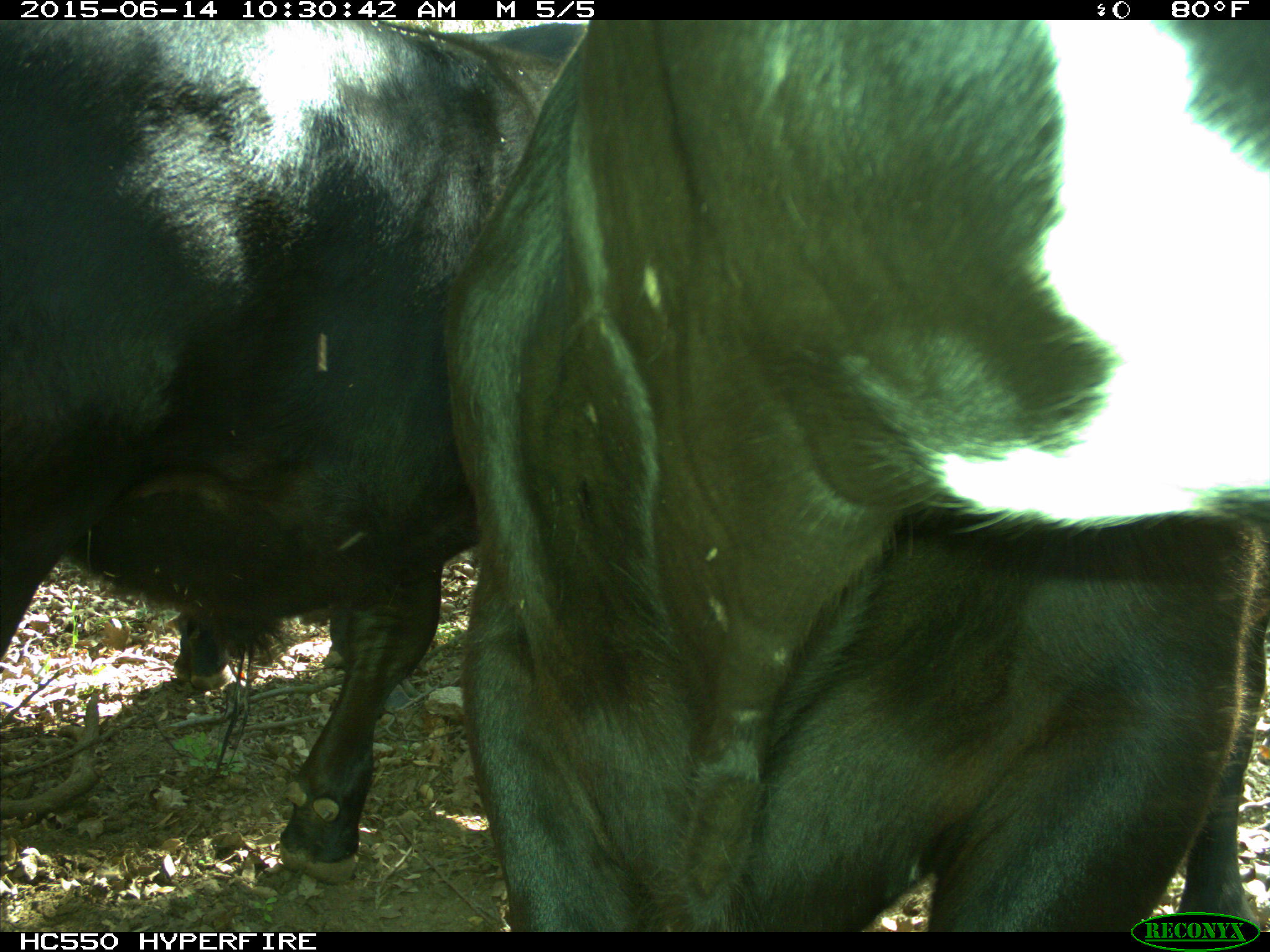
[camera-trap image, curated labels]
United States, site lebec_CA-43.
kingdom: Animalia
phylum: Chordata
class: Mammalia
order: Artiodactyla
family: Bovidae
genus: Bos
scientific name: Bos taurus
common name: domestic cow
Bos taurus (domestic cow).